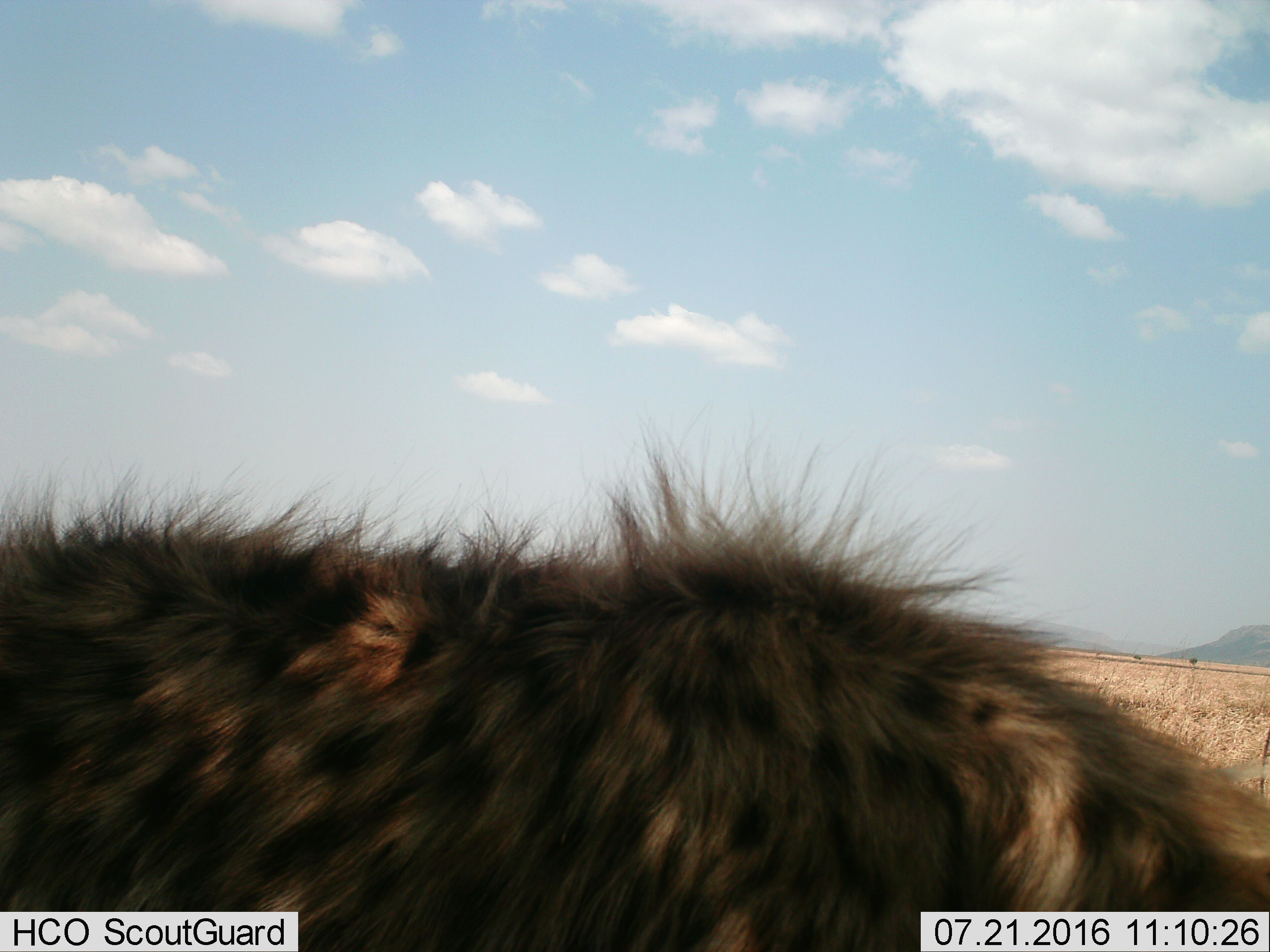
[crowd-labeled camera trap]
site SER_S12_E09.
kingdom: Animalia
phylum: Chordata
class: Mammalia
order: Carnivora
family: Hyaenidae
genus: Crocuta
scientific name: Crocuta crocuta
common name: spotted hyena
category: hyenaspotted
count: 1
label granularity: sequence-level